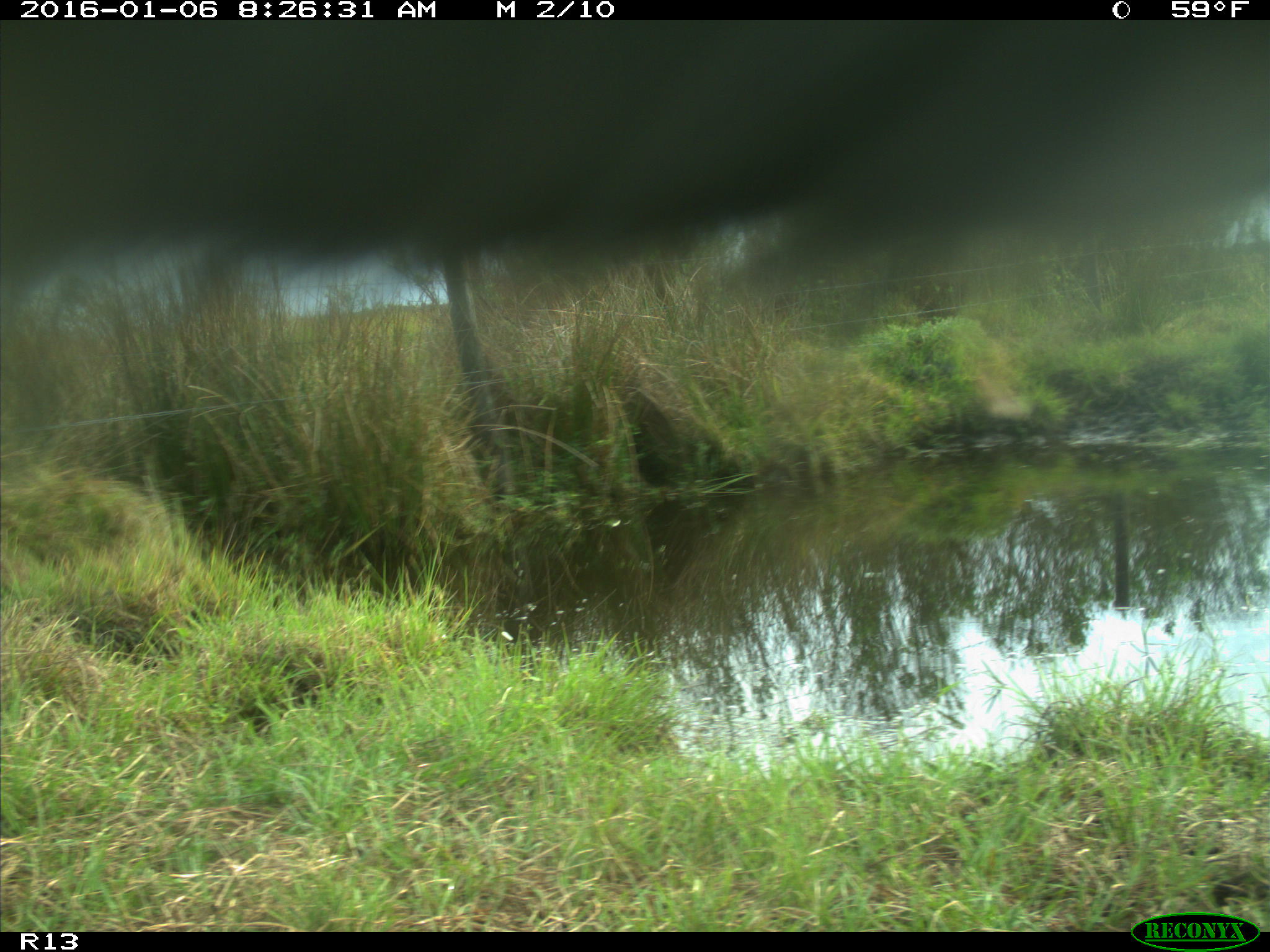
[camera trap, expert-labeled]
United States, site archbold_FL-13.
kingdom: Animalia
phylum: Chordata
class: Mammalia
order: Artiodactyla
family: Bovidae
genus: Bos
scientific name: Bos taurus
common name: domestic cow